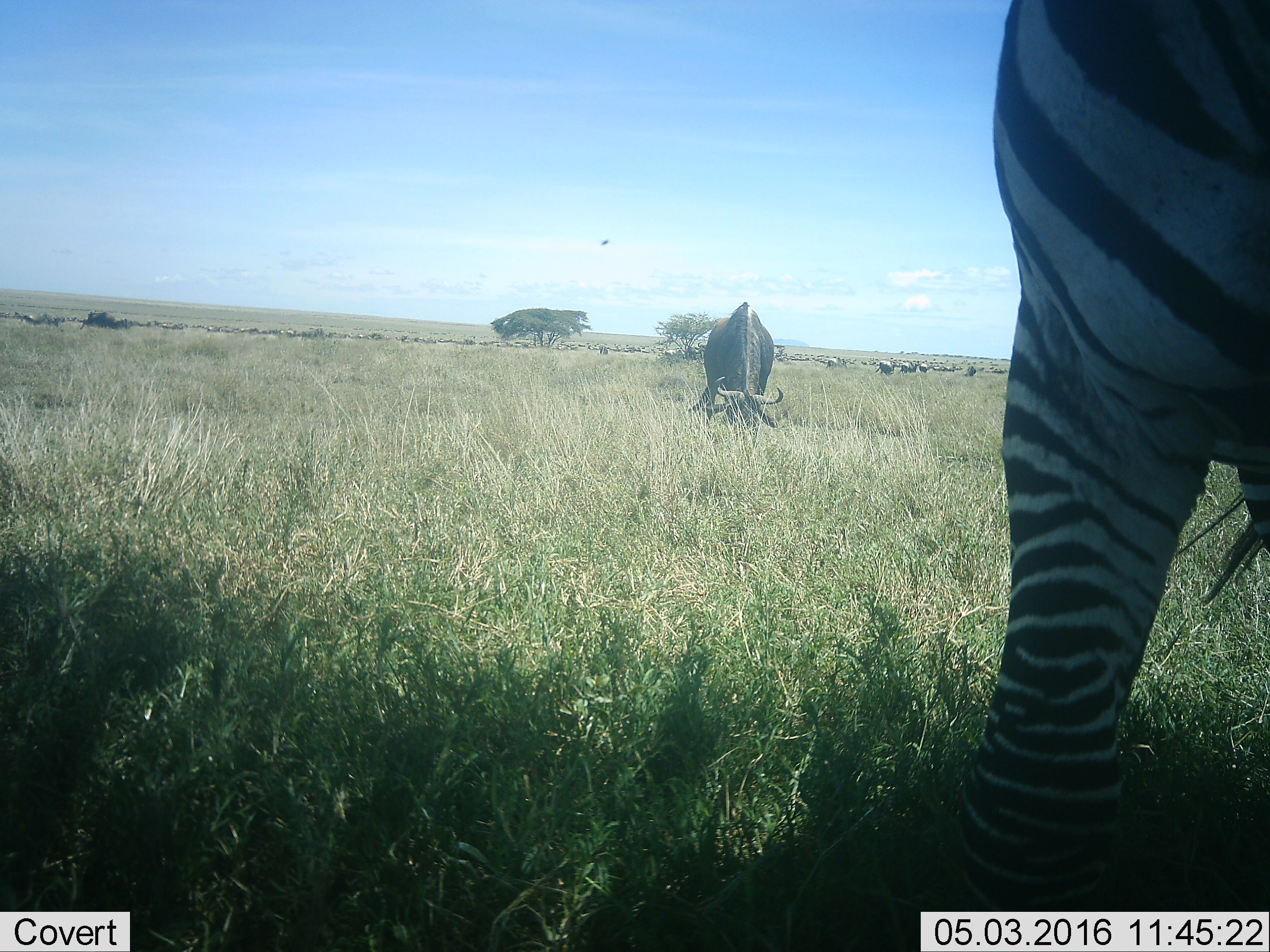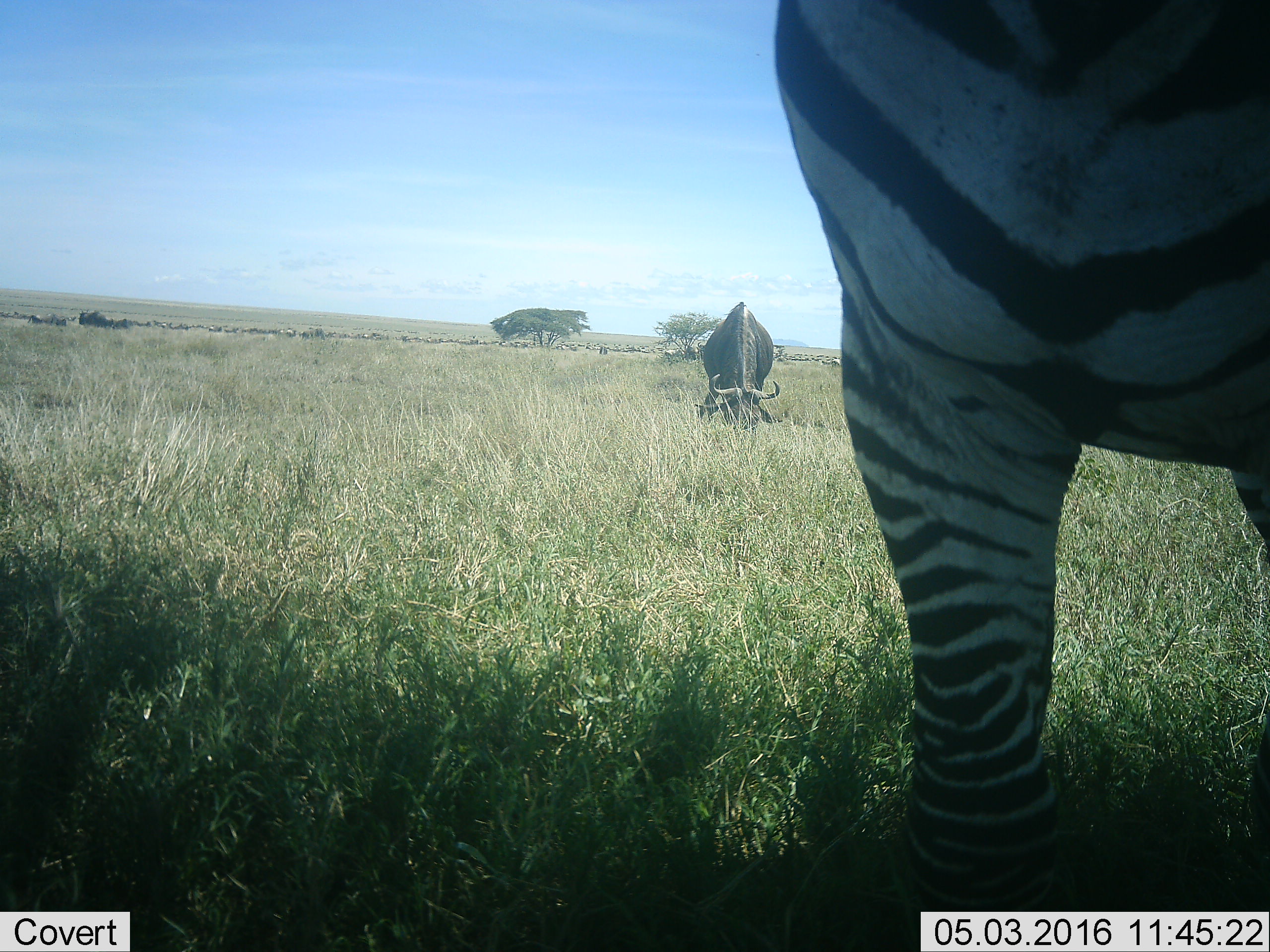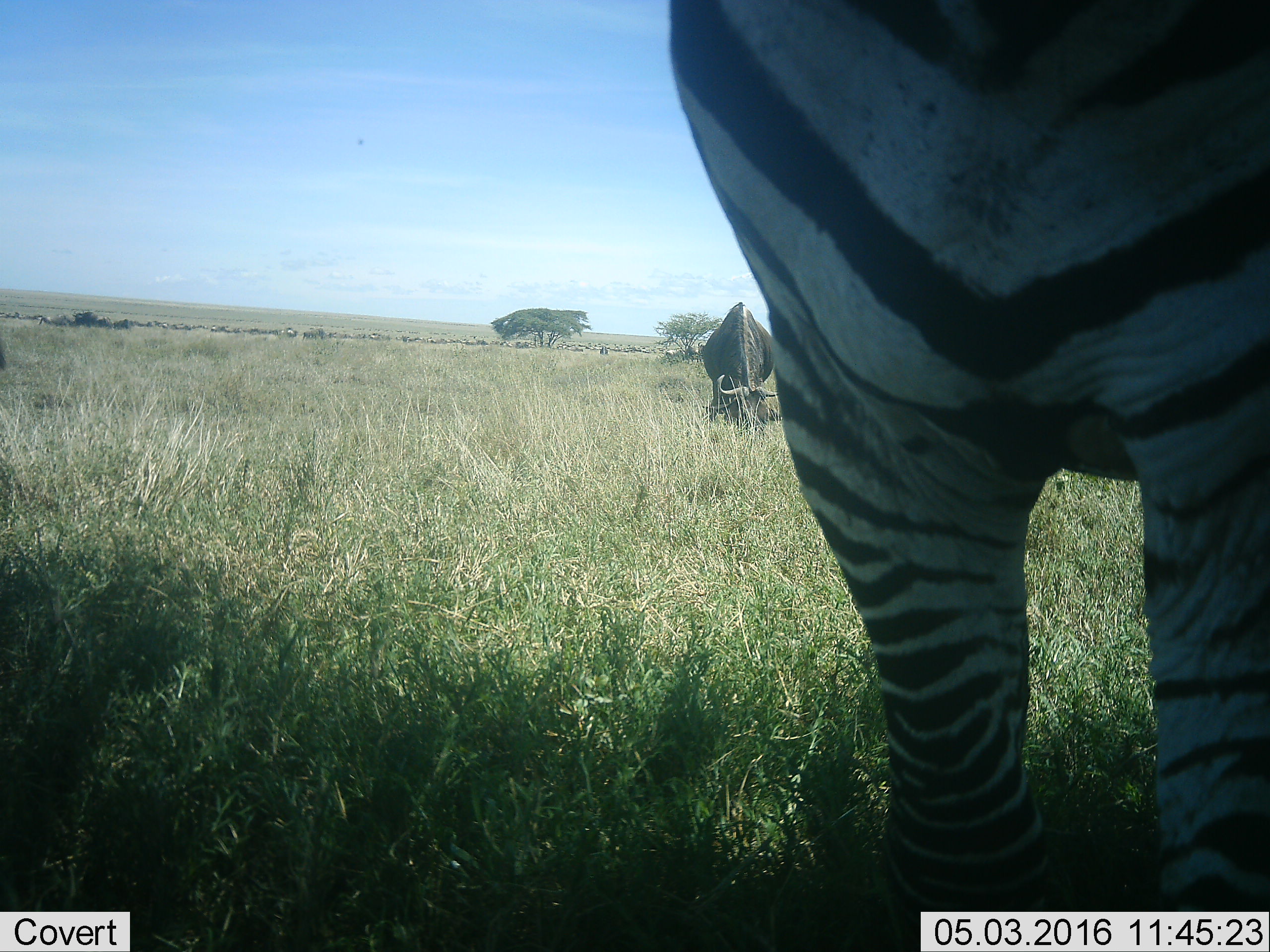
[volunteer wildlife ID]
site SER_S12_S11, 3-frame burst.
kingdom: Animalia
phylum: Chordata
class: Mammalia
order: Artiodactyla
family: Bovidae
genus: Connochaetes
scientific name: Connochaetes taurinus taurinus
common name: blue wildebeest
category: wildebeestblue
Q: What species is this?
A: Wildebeestblue (blue wildebeest) (Connochaetes taurinus taurinus).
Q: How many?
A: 51+.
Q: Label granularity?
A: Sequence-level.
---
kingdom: Animalia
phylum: Chordata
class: Mammalia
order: Perissodactyla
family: Equidae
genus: Equus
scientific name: Equus quagga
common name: plains zebra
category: zebraplains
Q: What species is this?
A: Zebraplains (plains zebra) (Equus quagga).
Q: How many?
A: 1.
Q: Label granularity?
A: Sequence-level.